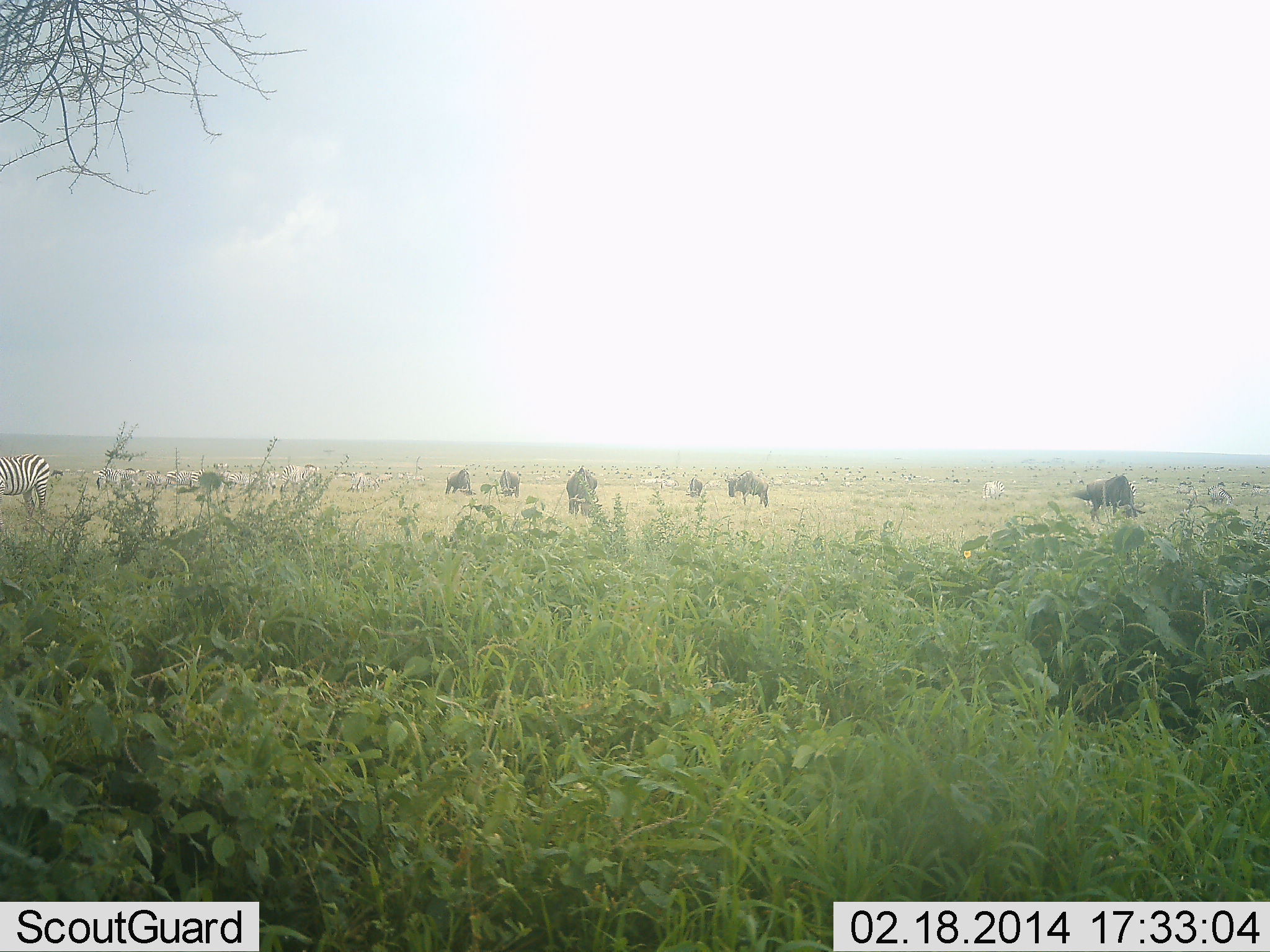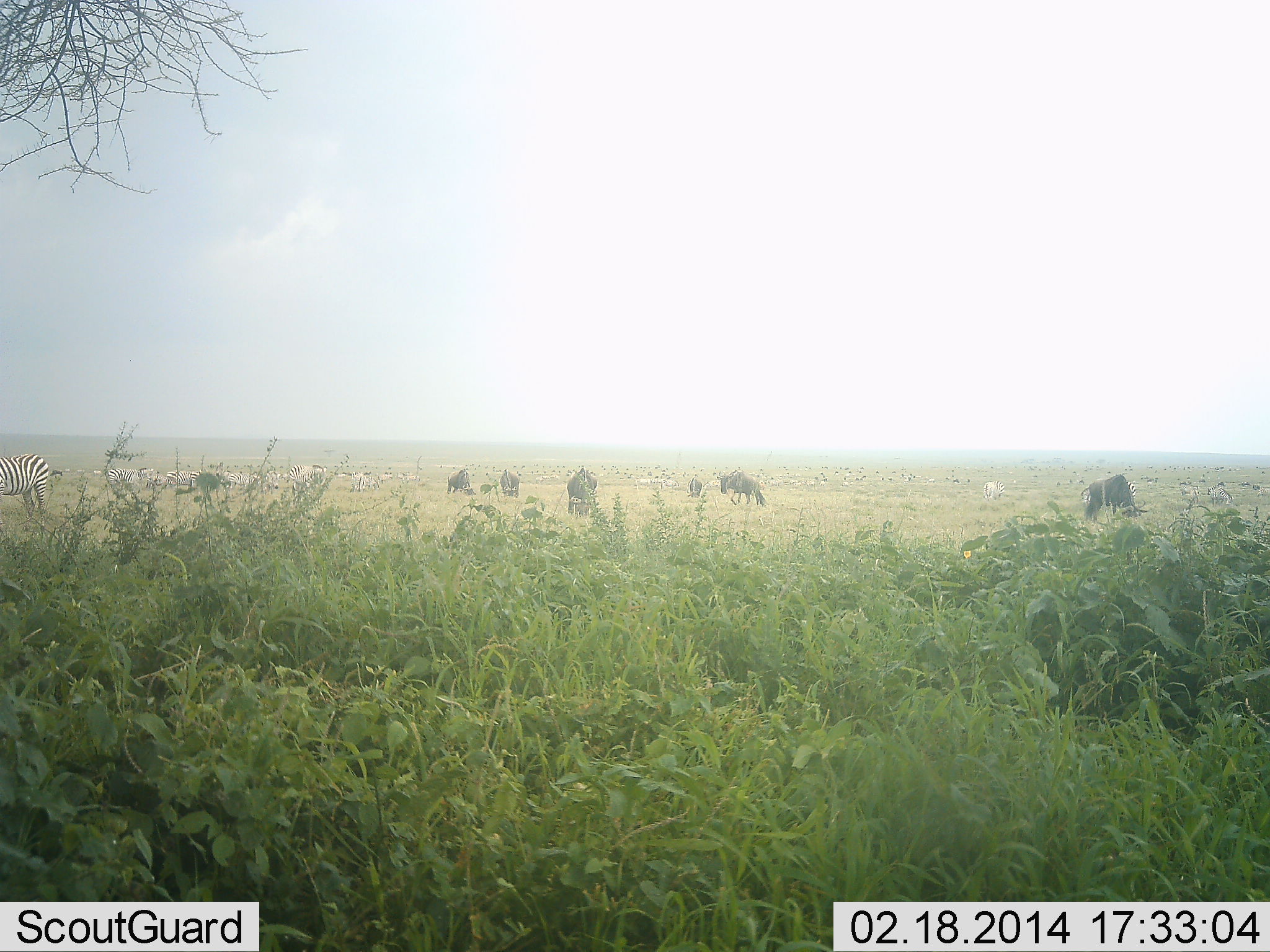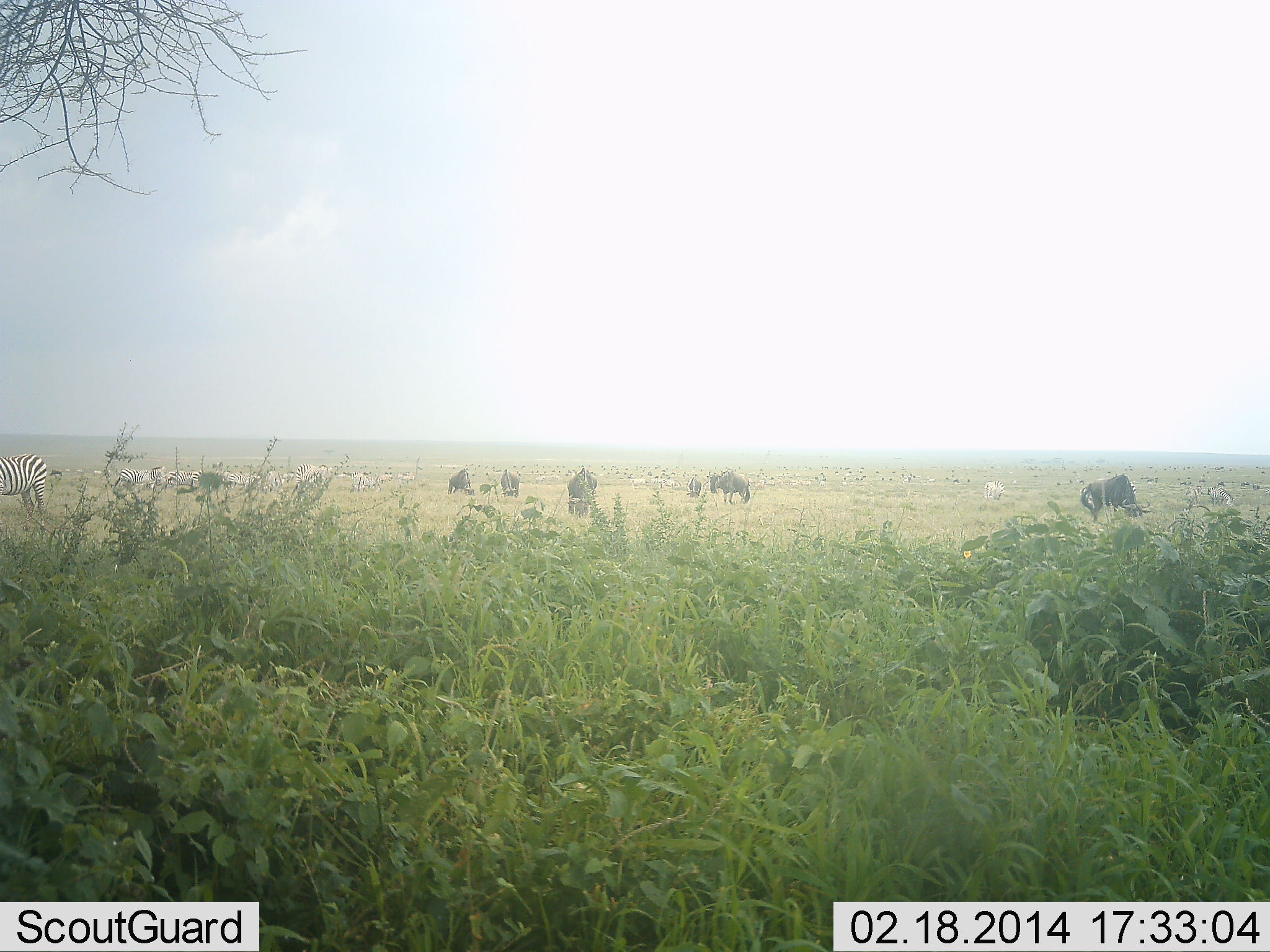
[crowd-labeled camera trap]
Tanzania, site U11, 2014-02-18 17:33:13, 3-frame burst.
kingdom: Animalia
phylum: Chordata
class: Mammalia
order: Artiodactyla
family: Bovidae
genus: Connochaetes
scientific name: Connochaetes taurinus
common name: blue wildebeest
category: wildebeest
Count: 9.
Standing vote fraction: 17%.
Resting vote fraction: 8%.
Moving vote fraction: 25%.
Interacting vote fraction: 8%.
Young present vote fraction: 0%.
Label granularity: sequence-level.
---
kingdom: Animalia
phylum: Chordata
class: Mammalia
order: Perissodactyla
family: Equidae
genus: Equus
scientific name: Equus quagga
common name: plains zebra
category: zebra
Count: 11-50.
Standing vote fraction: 64%.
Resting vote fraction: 9%.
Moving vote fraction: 45%.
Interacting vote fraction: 9%.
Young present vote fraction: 0%.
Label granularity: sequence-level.